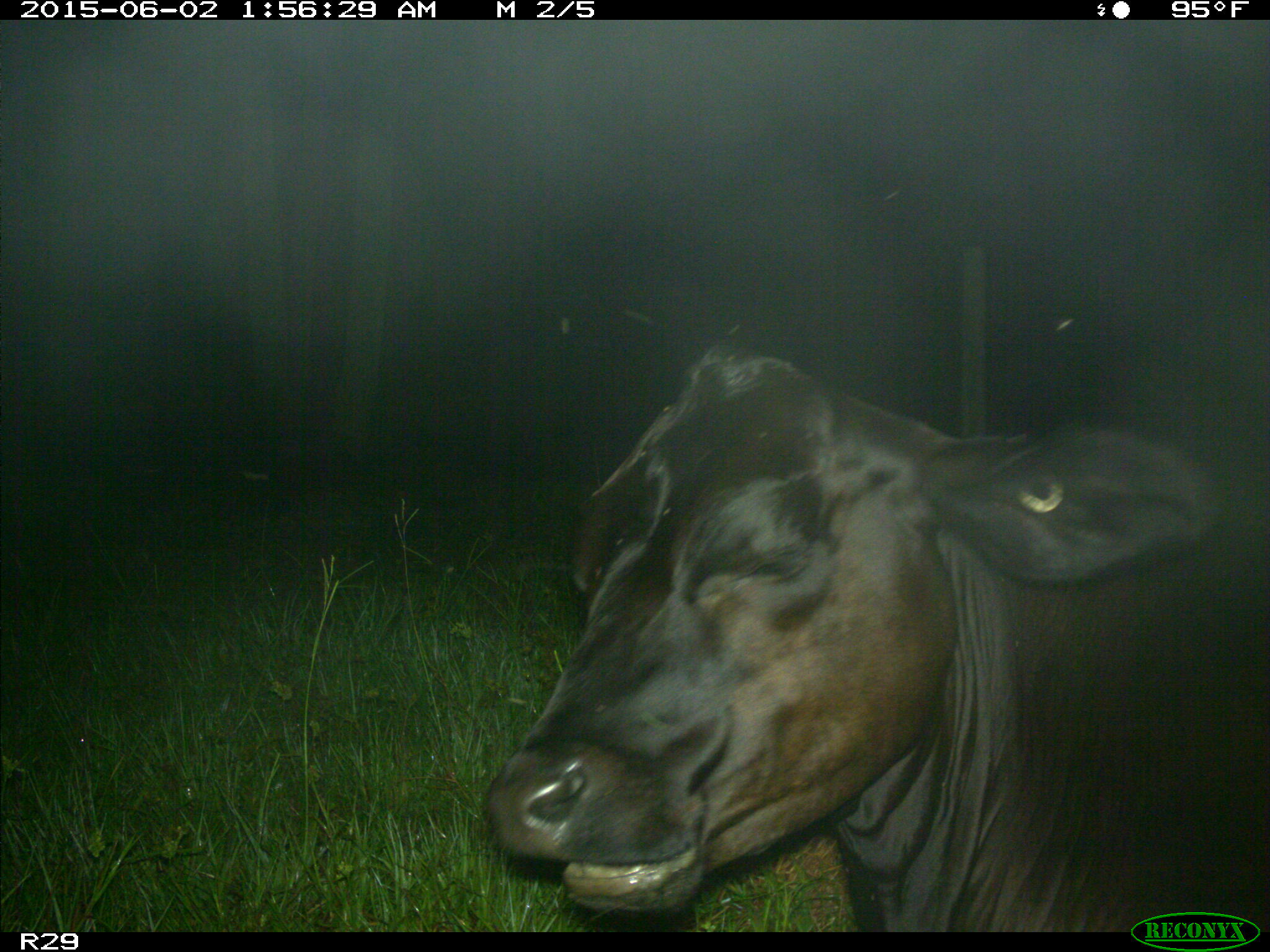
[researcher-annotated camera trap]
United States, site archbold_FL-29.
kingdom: Animalia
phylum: Chordata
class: Mammalia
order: Artiodactyla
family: Bovidae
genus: Bos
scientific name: Bos taurus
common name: domestic cow